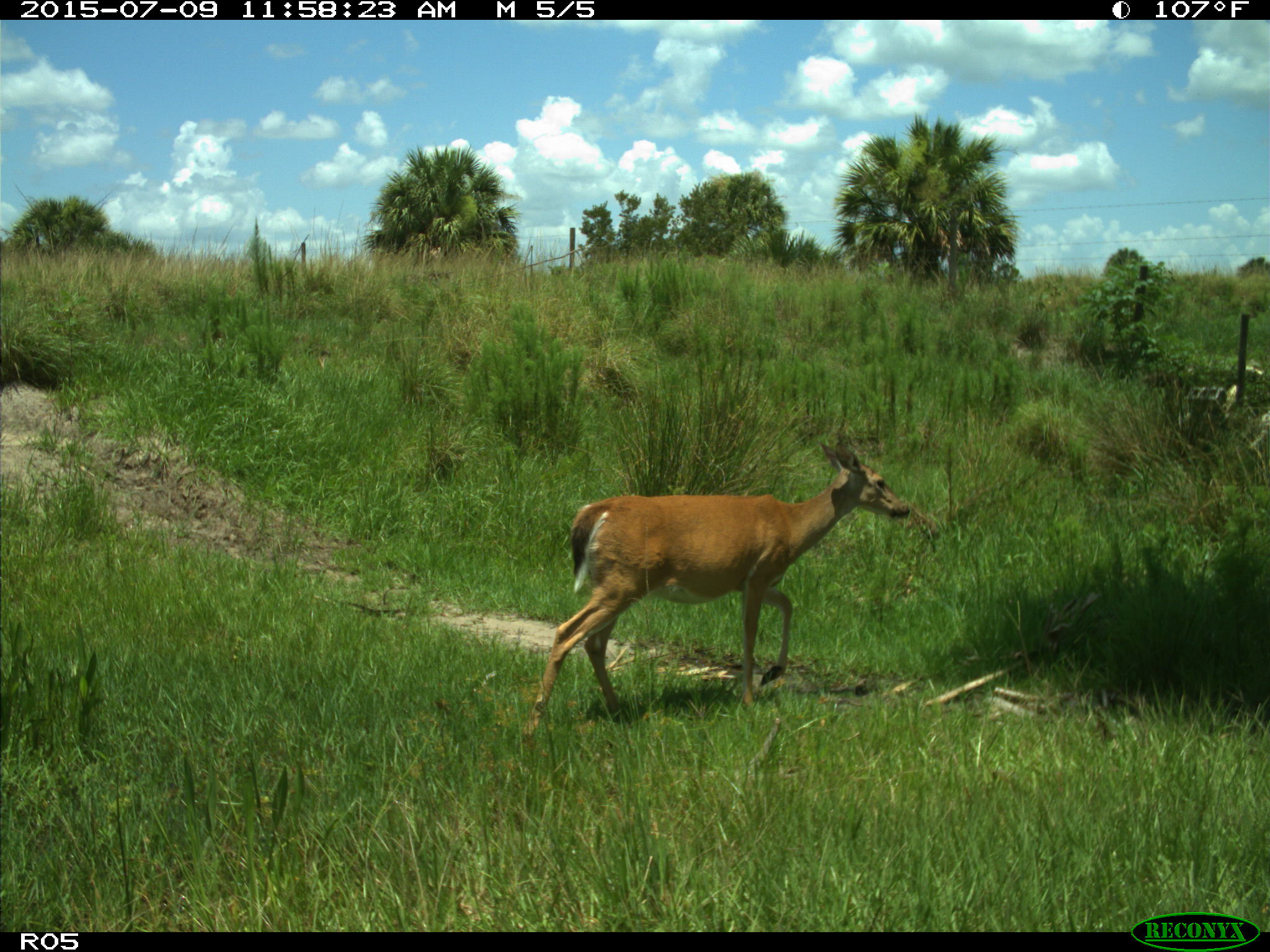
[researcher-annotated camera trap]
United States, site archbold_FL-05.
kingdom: Animalia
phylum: Chordata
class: Mammalia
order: Artiodactyla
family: Cervidae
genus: Odocoileus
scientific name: Odocoileus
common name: deer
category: unidentified deer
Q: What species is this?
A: Unidentified deer (deer) (Odocoileus).